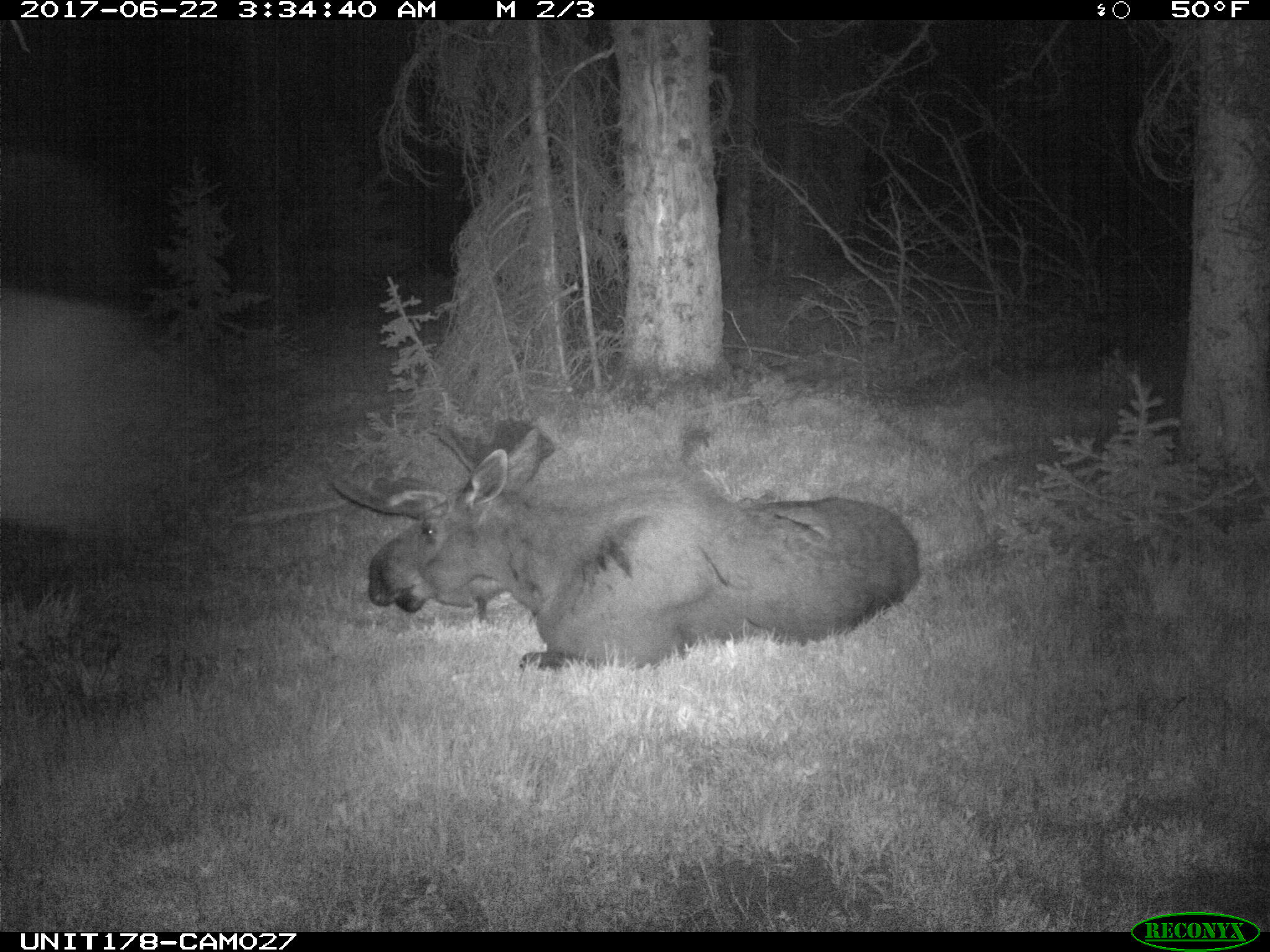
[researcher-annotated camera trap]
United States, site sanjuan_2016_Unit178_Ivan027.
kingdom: Animalia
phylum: Chordata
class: Mammalia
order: Artiodactyla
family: Cervidae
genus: Alces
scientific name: Alces alces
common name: moose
Alces alces (moose).